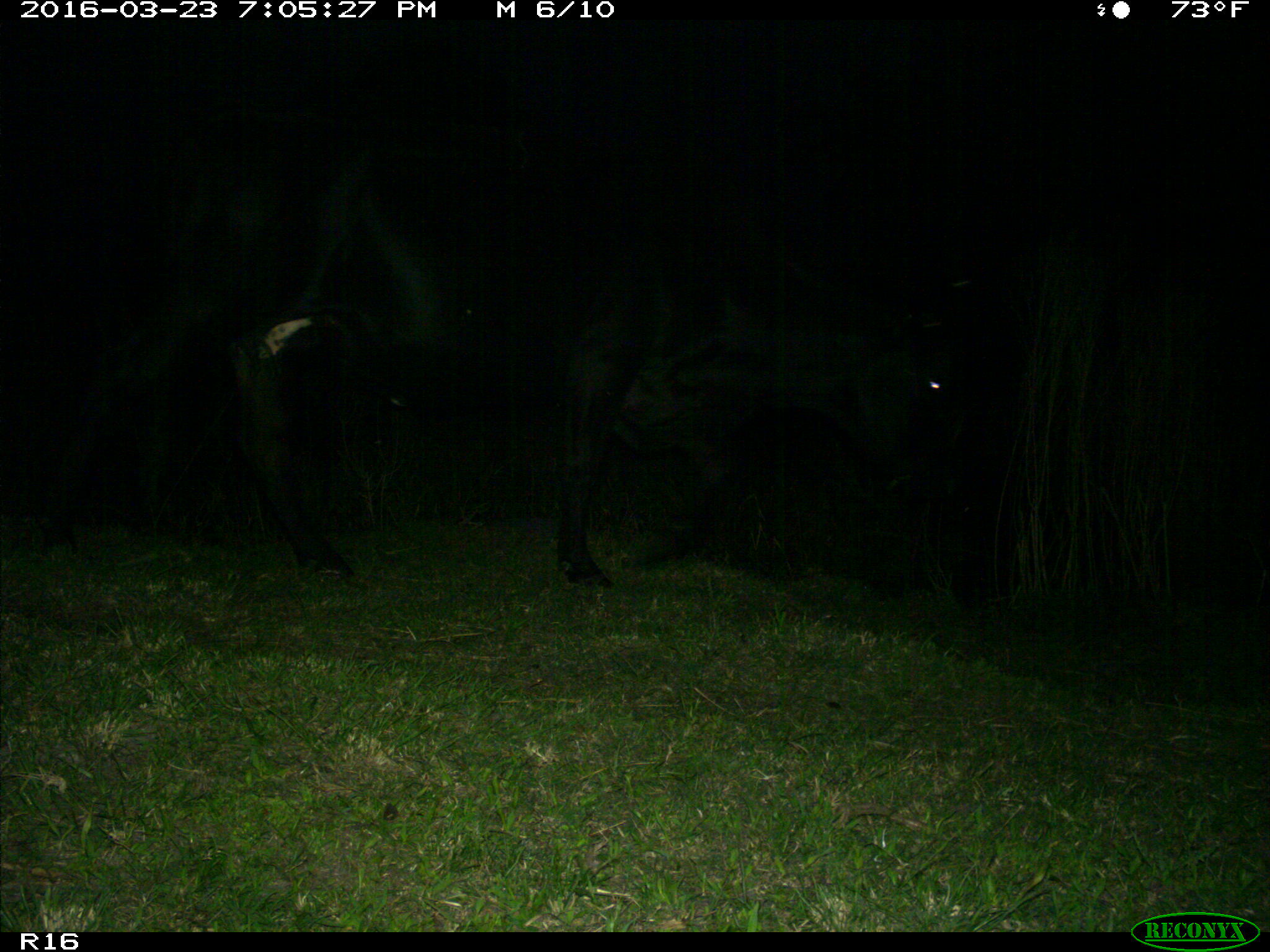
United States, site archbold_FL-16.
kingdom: Animalia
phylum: Chordata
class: Mammalia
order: Artiodactyla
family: Bovidae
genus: Bos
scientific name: Bos taurus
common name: domestic cow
Bos taurus (domestic cow).